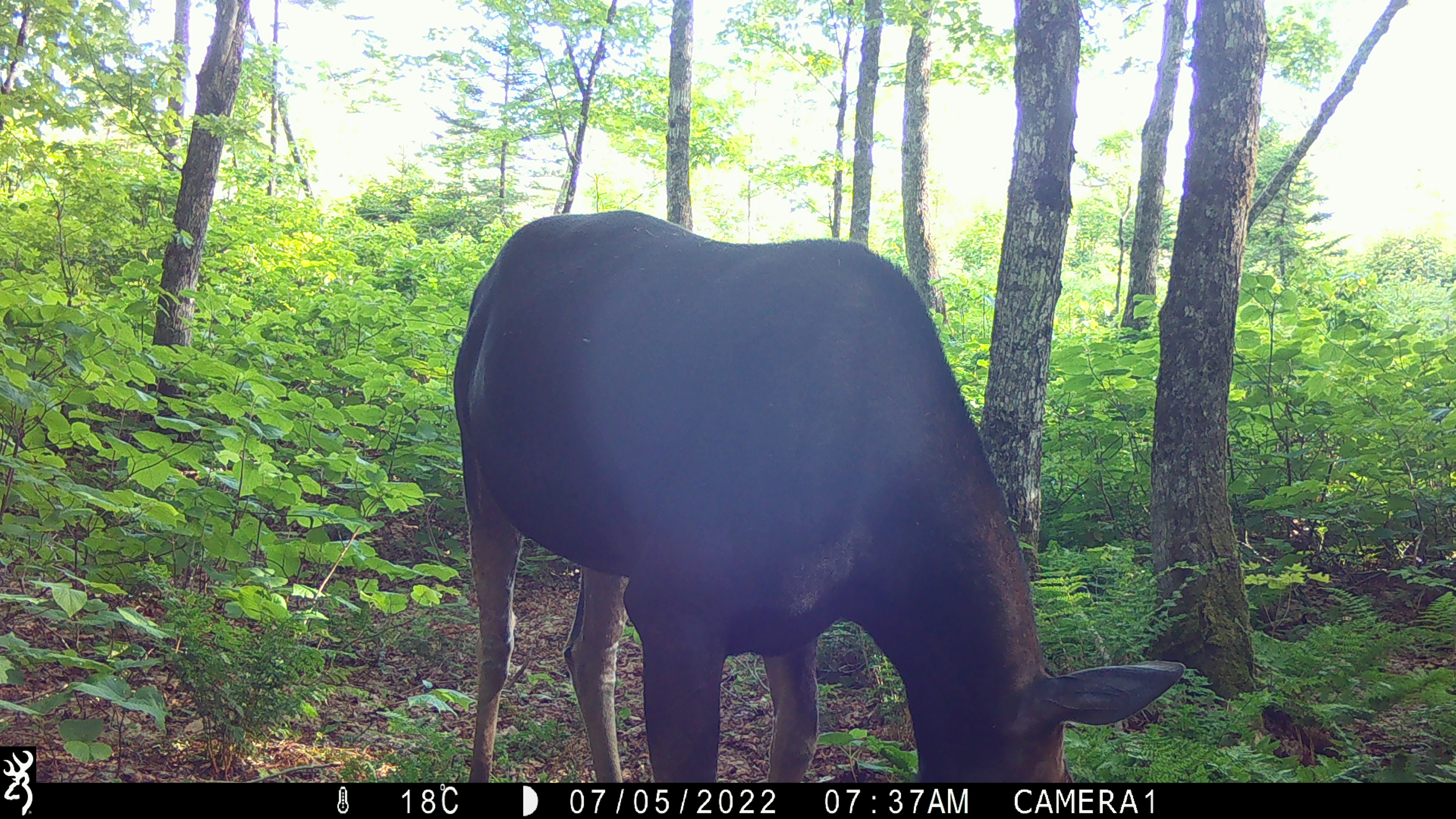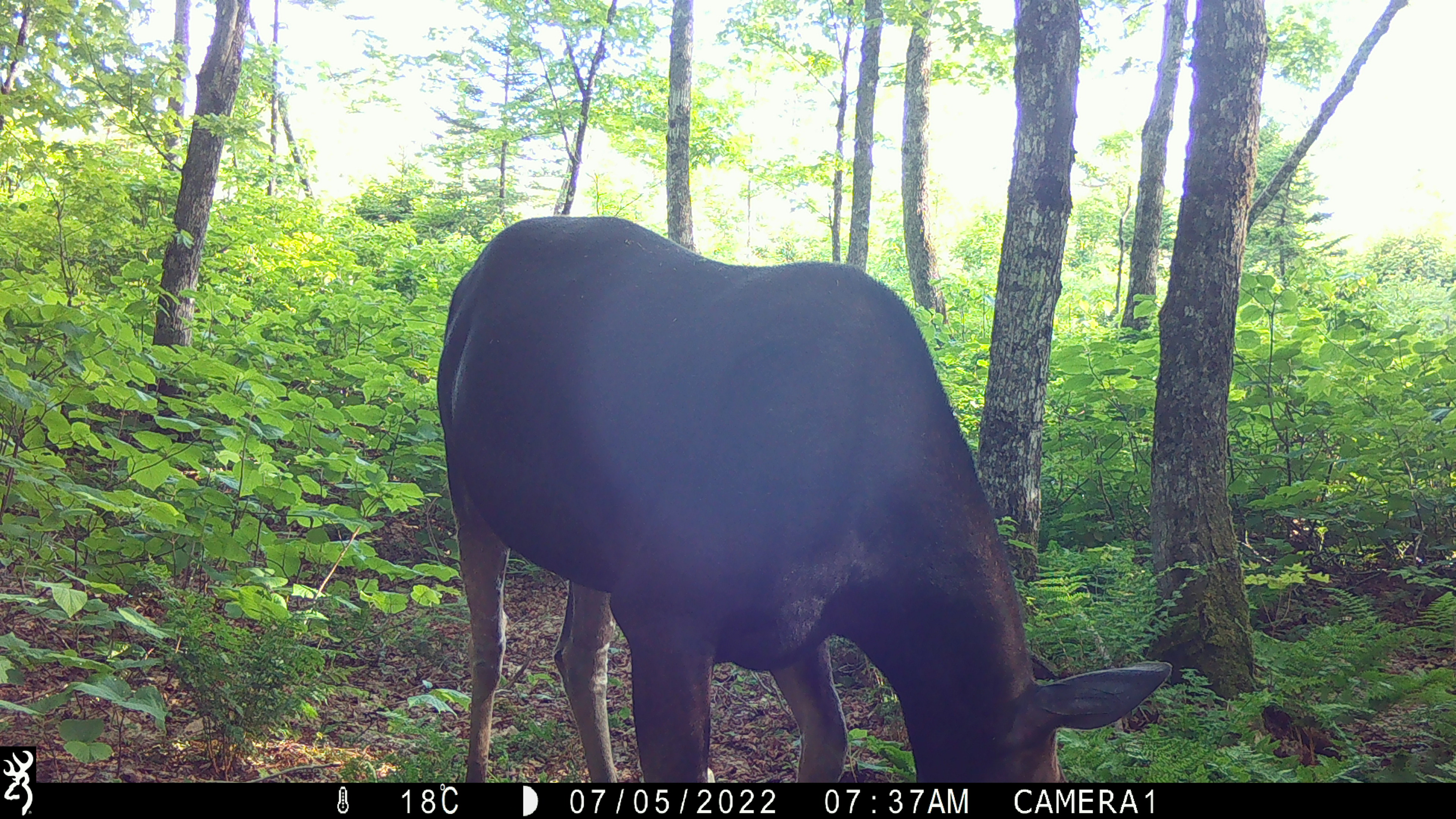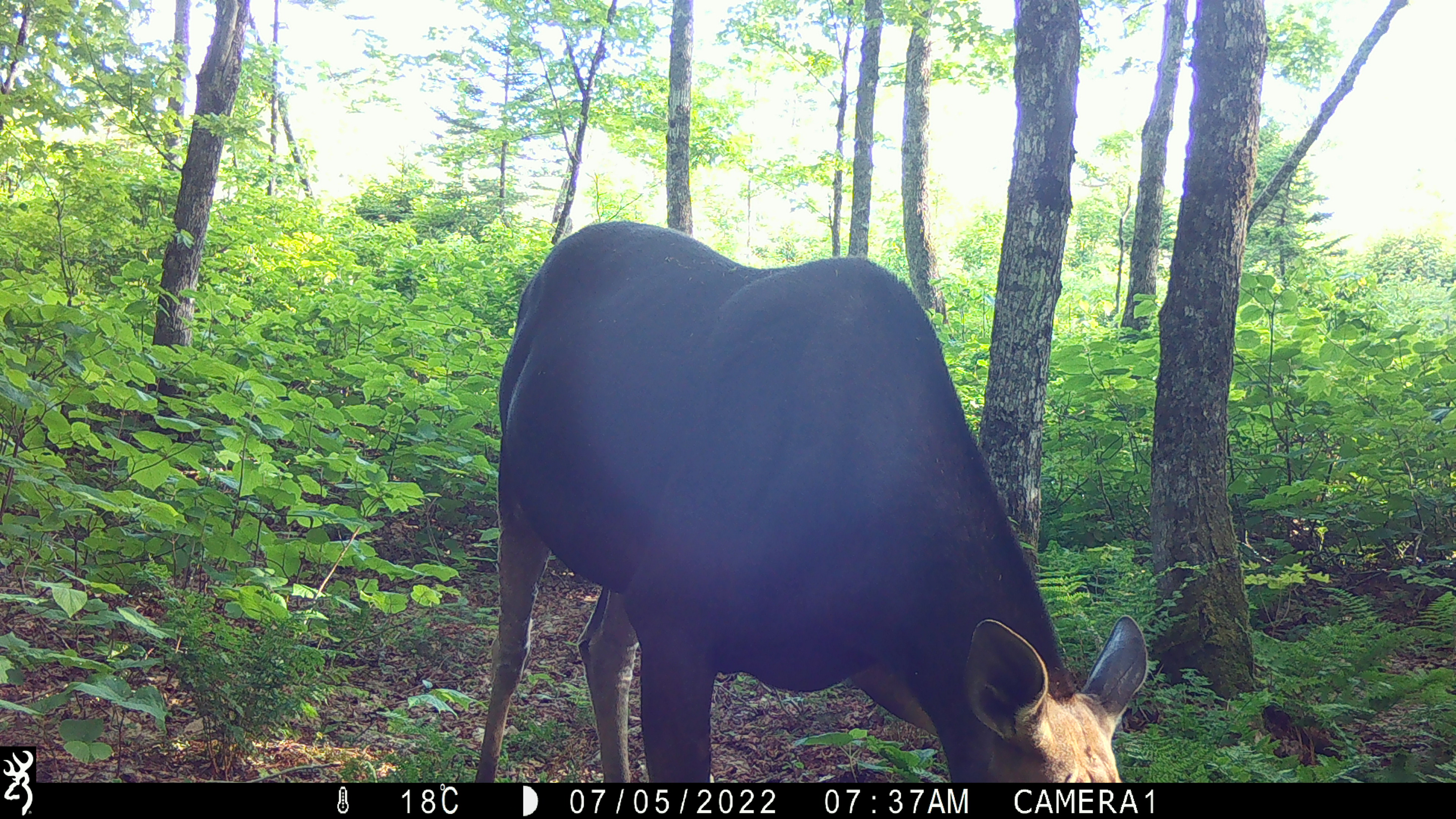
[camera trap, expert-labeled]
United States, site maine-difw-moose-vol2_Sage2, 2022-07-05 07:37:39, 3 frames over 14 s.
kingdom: Animalia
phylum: Chordata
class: Mammalia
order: Artiodactyla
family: Cervidae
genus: Alces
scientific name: Alces alces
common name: moose